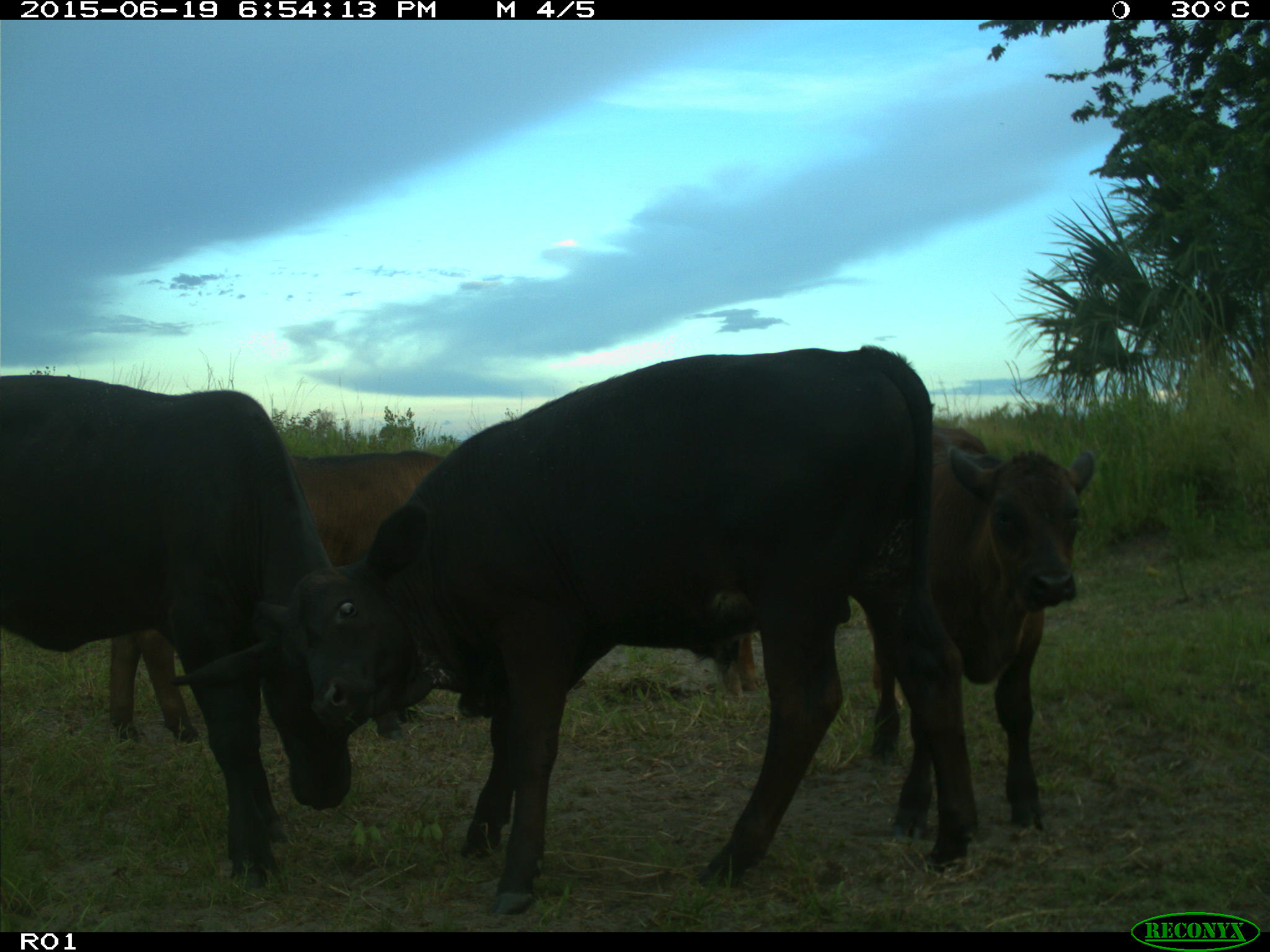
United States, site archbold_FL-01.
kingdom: Animalia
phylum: Chordata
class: Mammalia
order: Artiodactyla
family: Bovidae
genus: Bos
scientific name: Bos taurus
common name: domestic cow